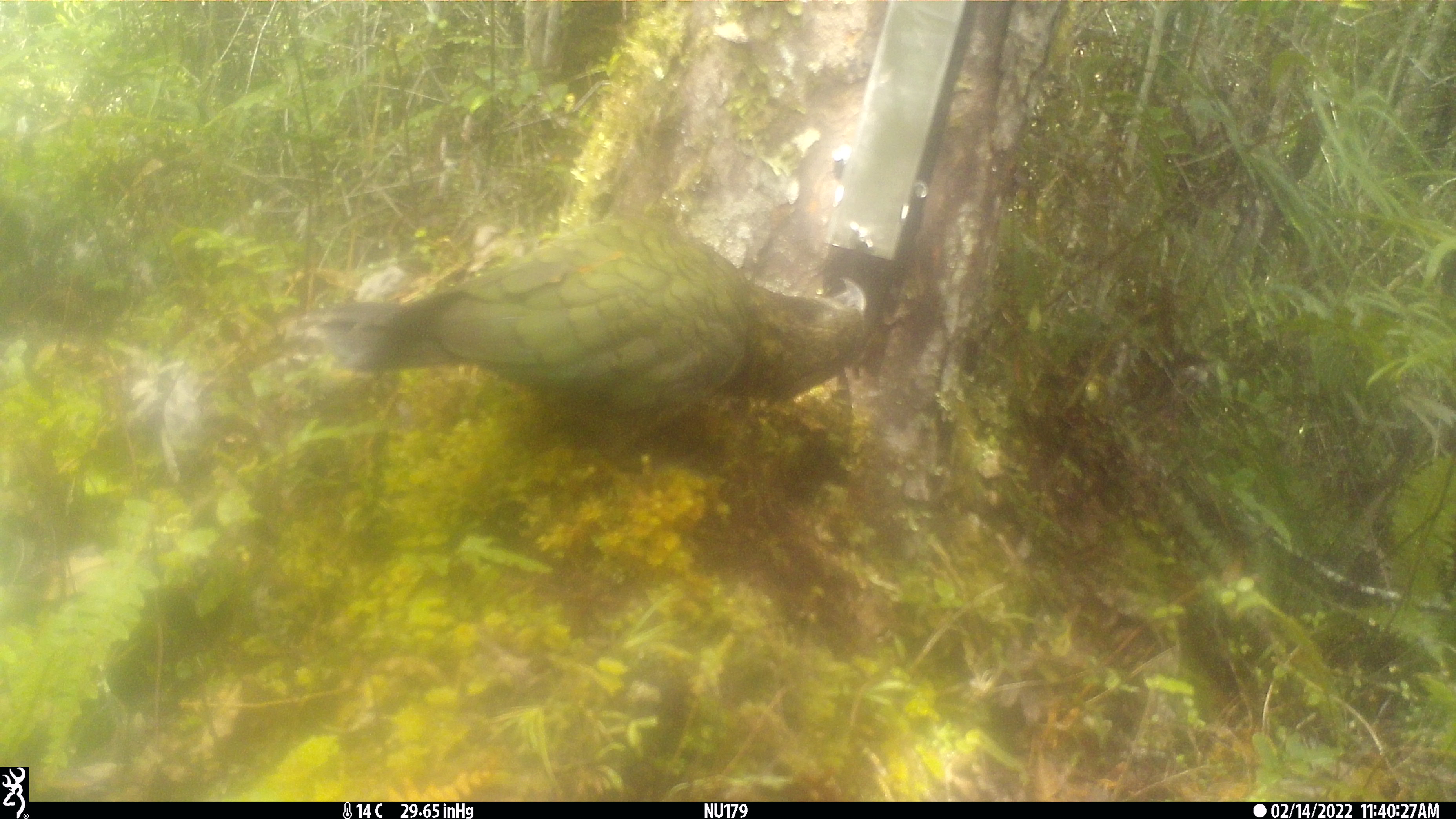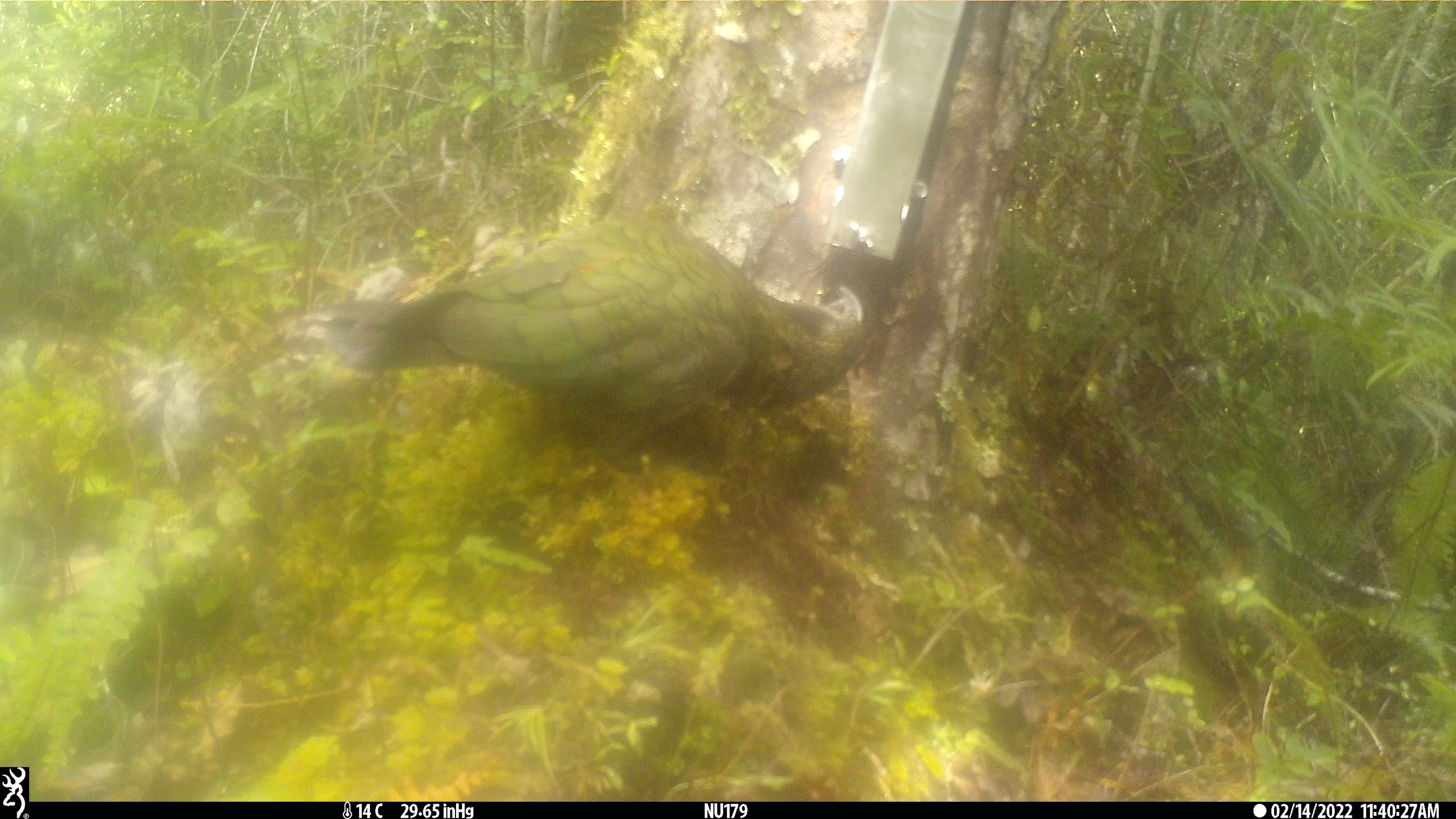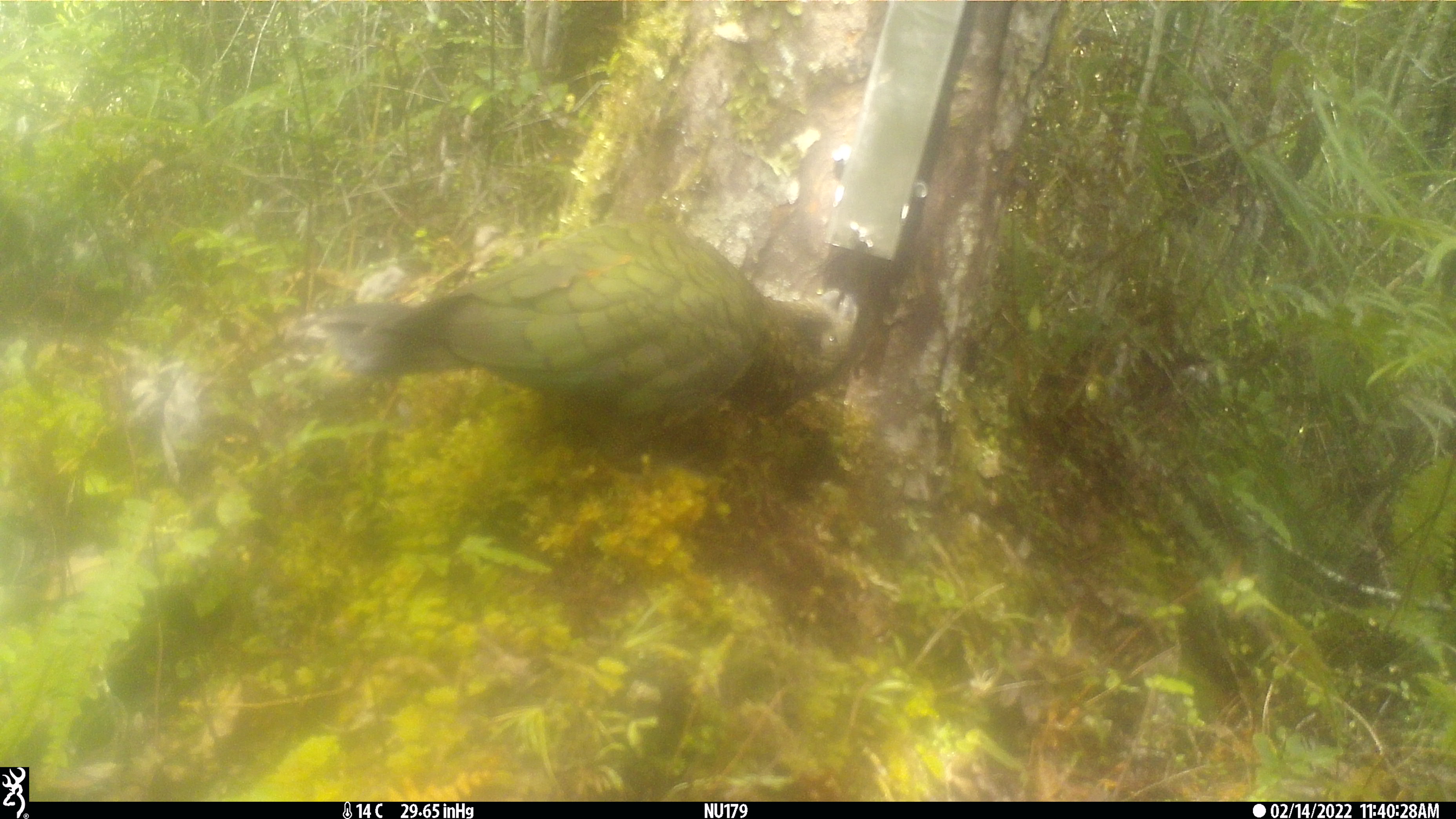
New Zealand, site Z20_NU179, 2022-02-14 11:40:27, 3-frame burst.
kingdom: Animalia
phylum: Chordata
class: Aves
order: Psittaciformes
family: Strigopidae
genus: Nestor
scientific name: Nestor notabilis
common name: kea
Kea (Nestor notabilis).